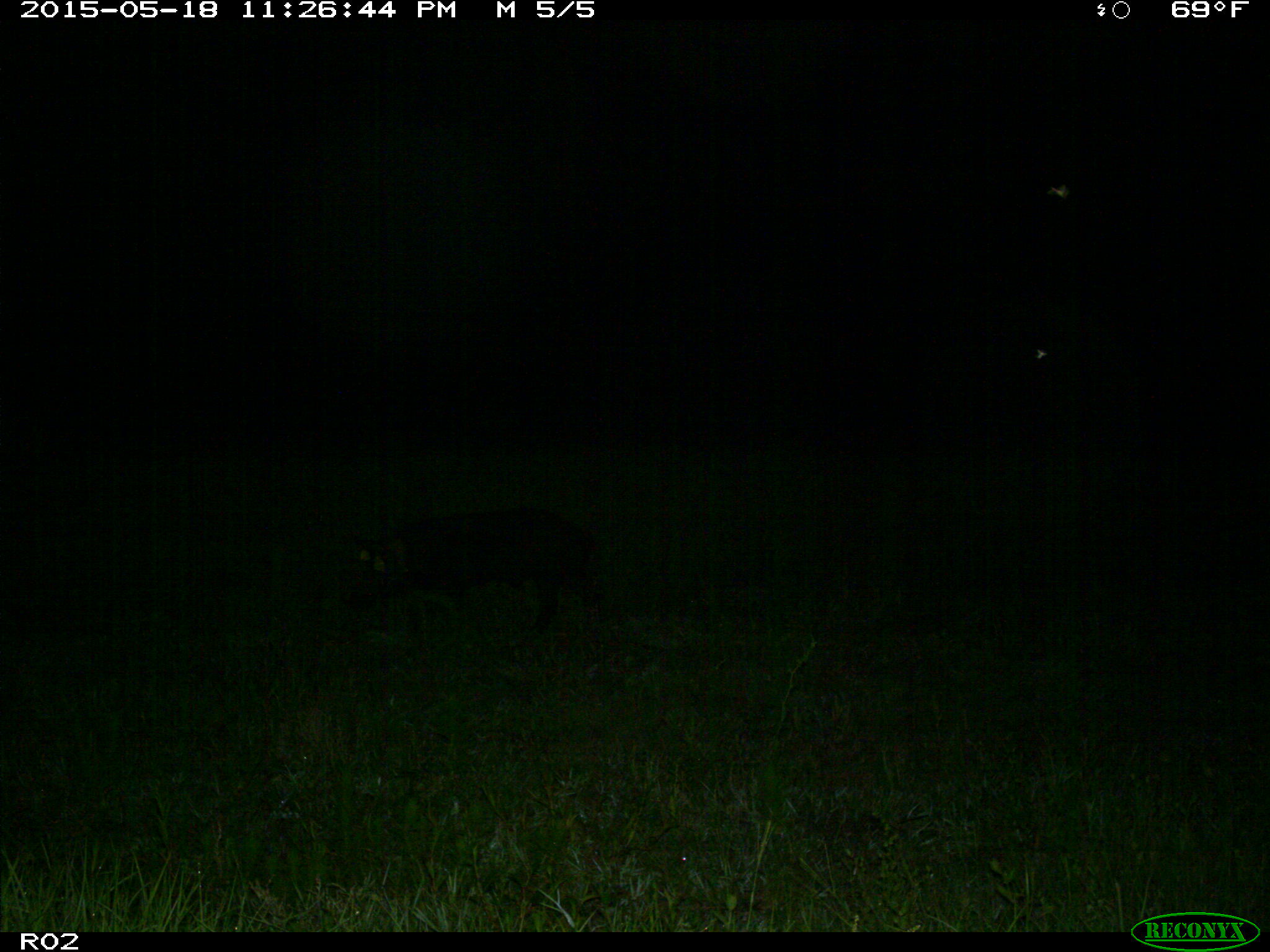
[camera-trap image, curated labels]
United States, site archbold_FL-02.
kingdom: Animalia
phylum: Chordata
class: Mammalia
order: Artiodactyla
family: Suidae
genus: Sus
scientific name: Sus scrofa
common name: wild boar